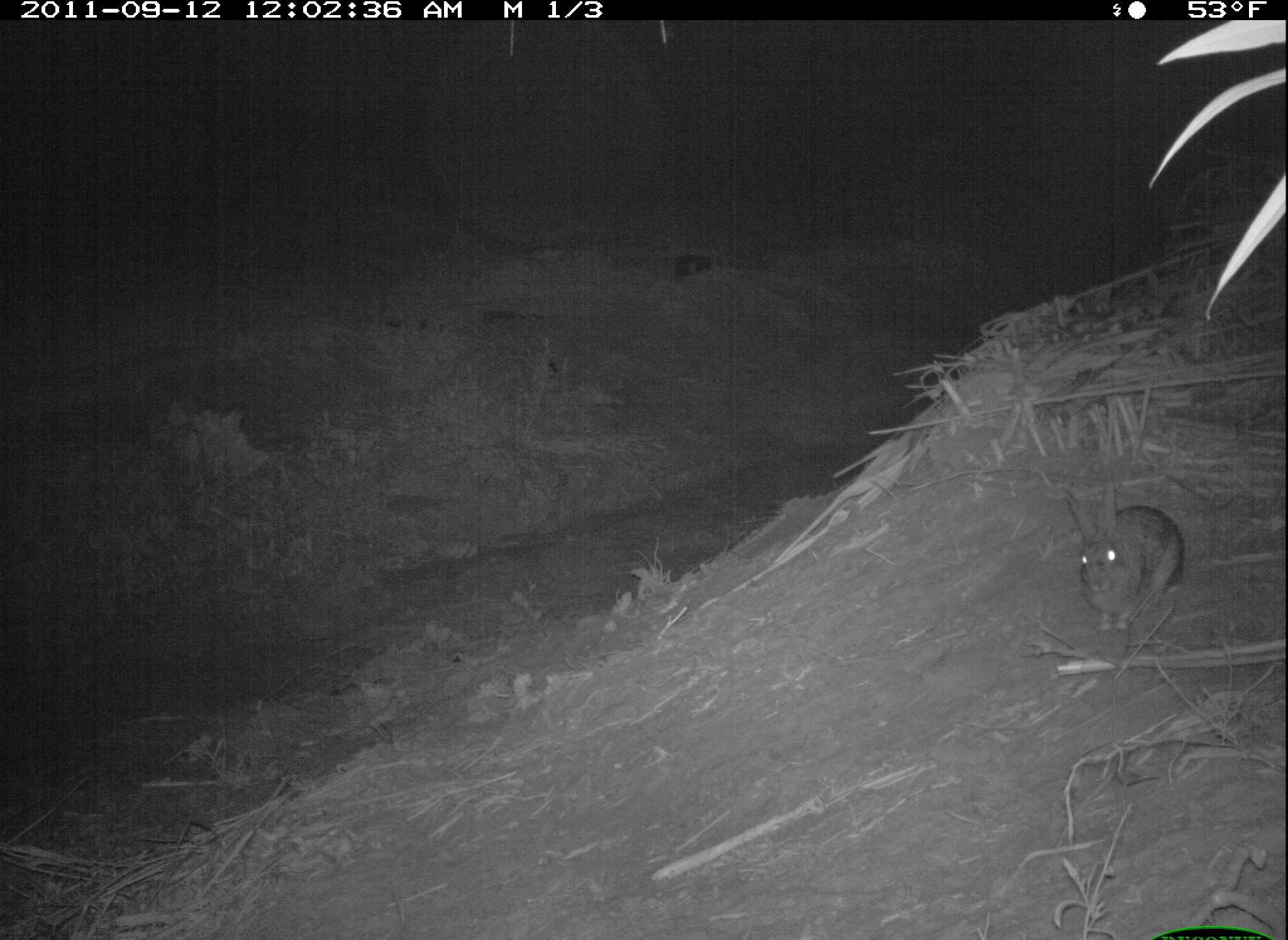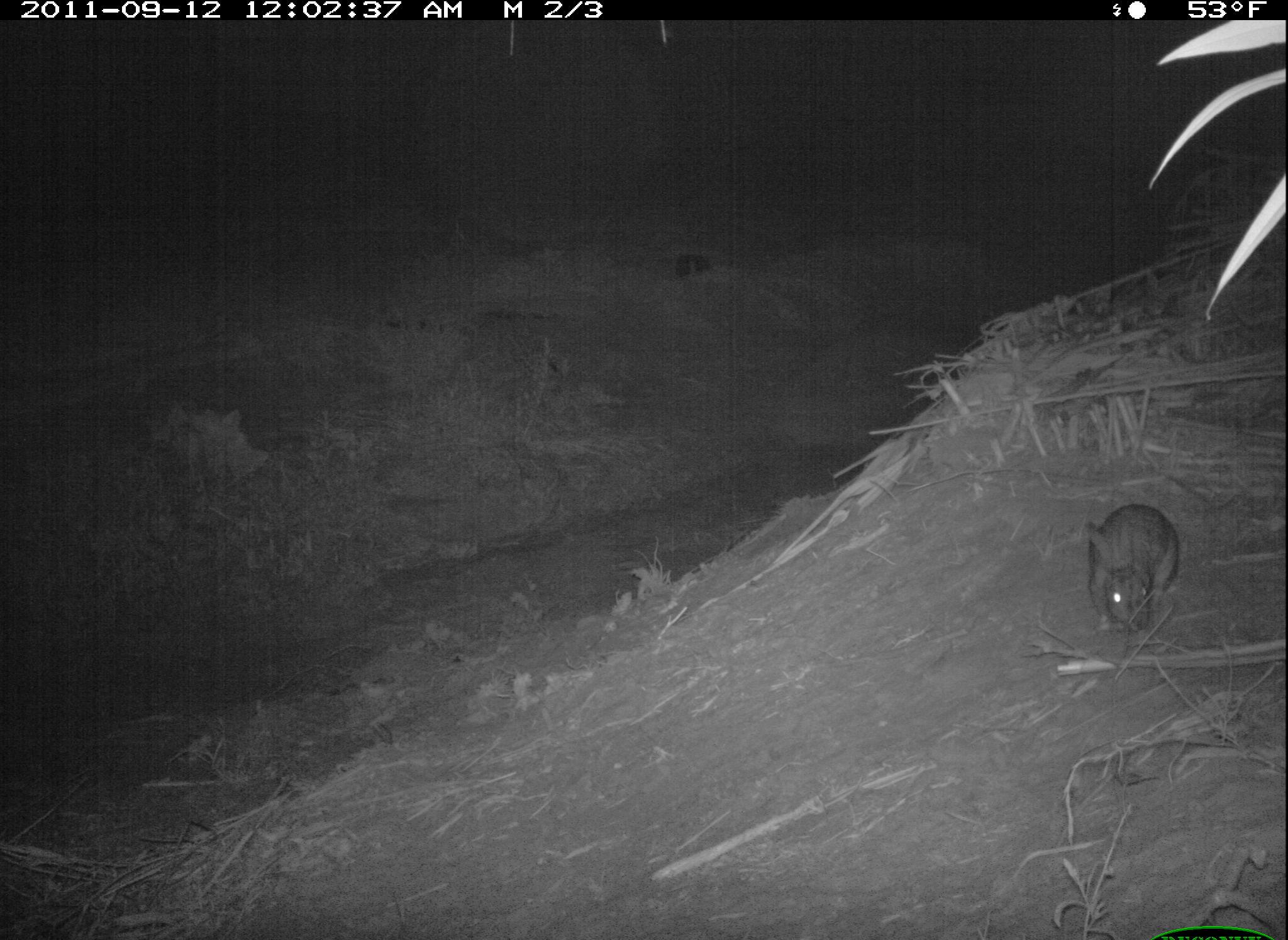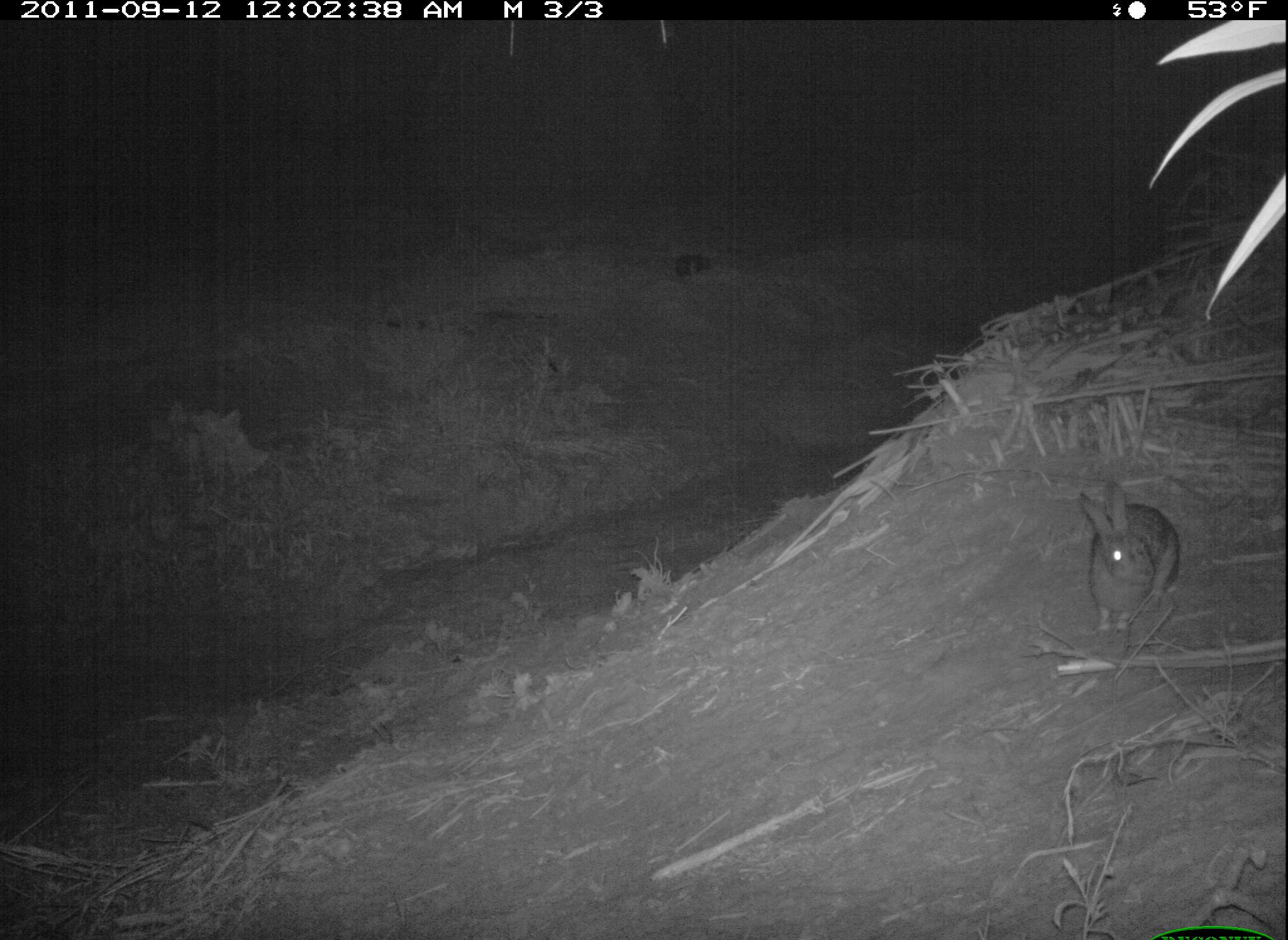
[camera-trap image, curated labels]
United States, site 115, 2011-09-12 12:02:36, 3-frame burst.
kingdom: Animalia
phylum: Chordata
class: Mammalia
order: Lagomorpha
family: Leporidae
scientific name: Leporidae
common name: rabbits and hares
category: rabbit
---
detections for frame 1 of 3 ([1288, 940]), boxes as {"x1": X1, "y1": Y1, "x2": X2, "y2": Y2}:
rabbit: {"x1": 1048, "y1": 475, "x2": 1198, "y2": 649}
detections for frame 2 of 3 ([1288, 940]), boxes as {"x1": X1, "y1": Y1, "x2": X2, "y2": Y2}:
rabbit: {"x1": 1074, "y1": 496, "x2": 1191, "y2": 649}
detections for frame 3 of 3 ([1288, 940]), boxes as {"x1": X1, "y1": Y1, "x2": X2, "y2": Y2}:
rabbit: {"x1": 1064, "y1": 474, "x2": 1190, "y2": 648}